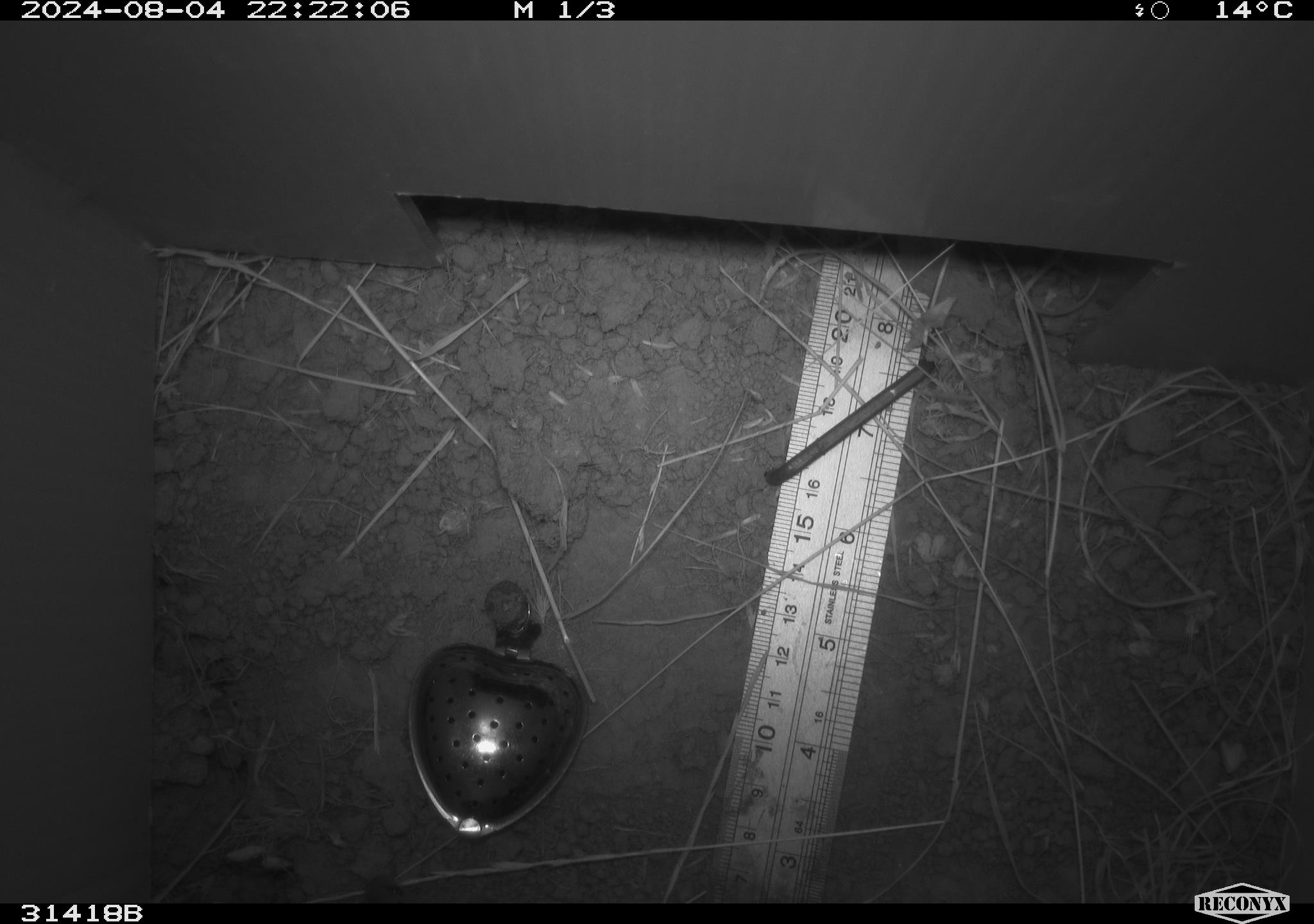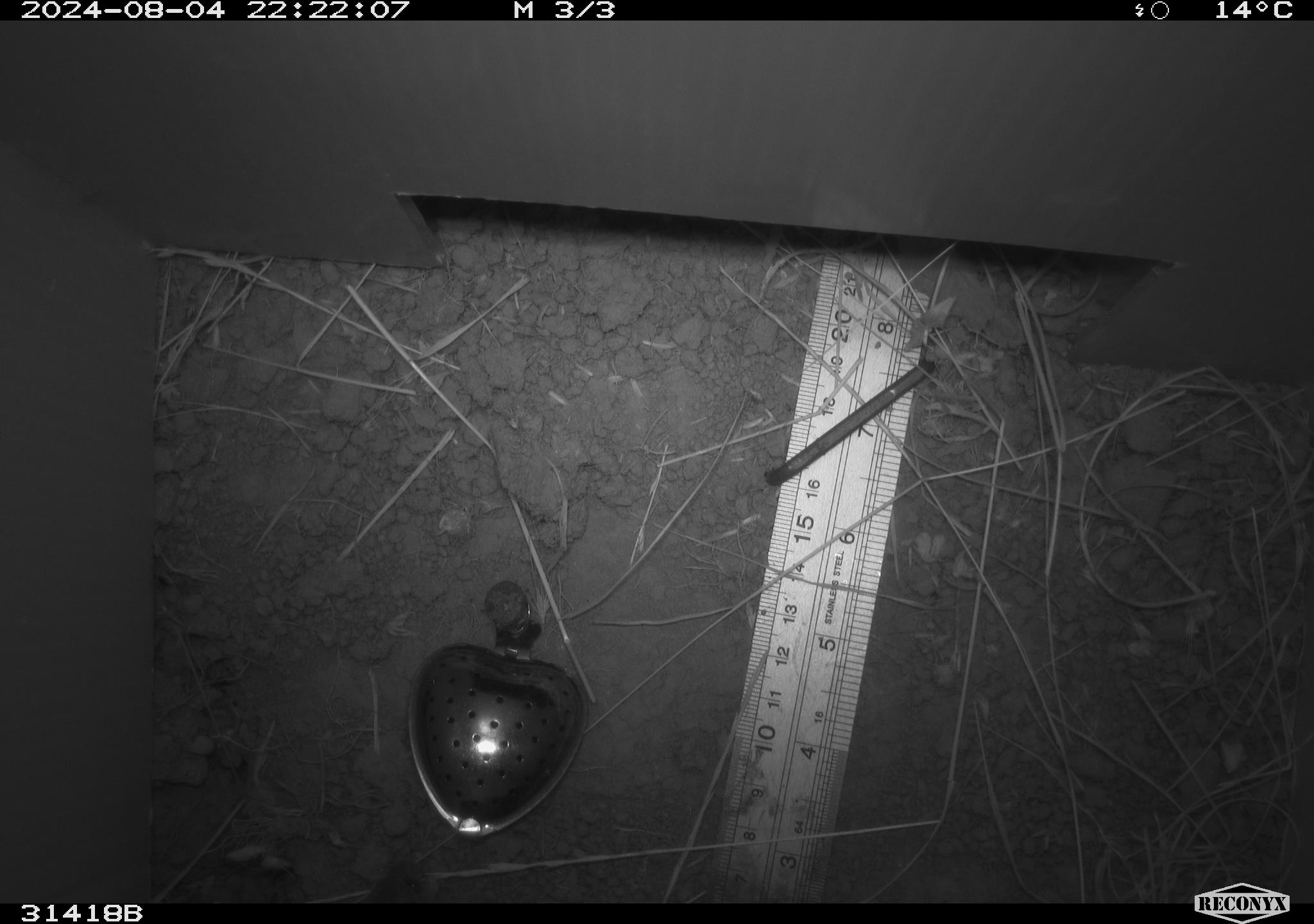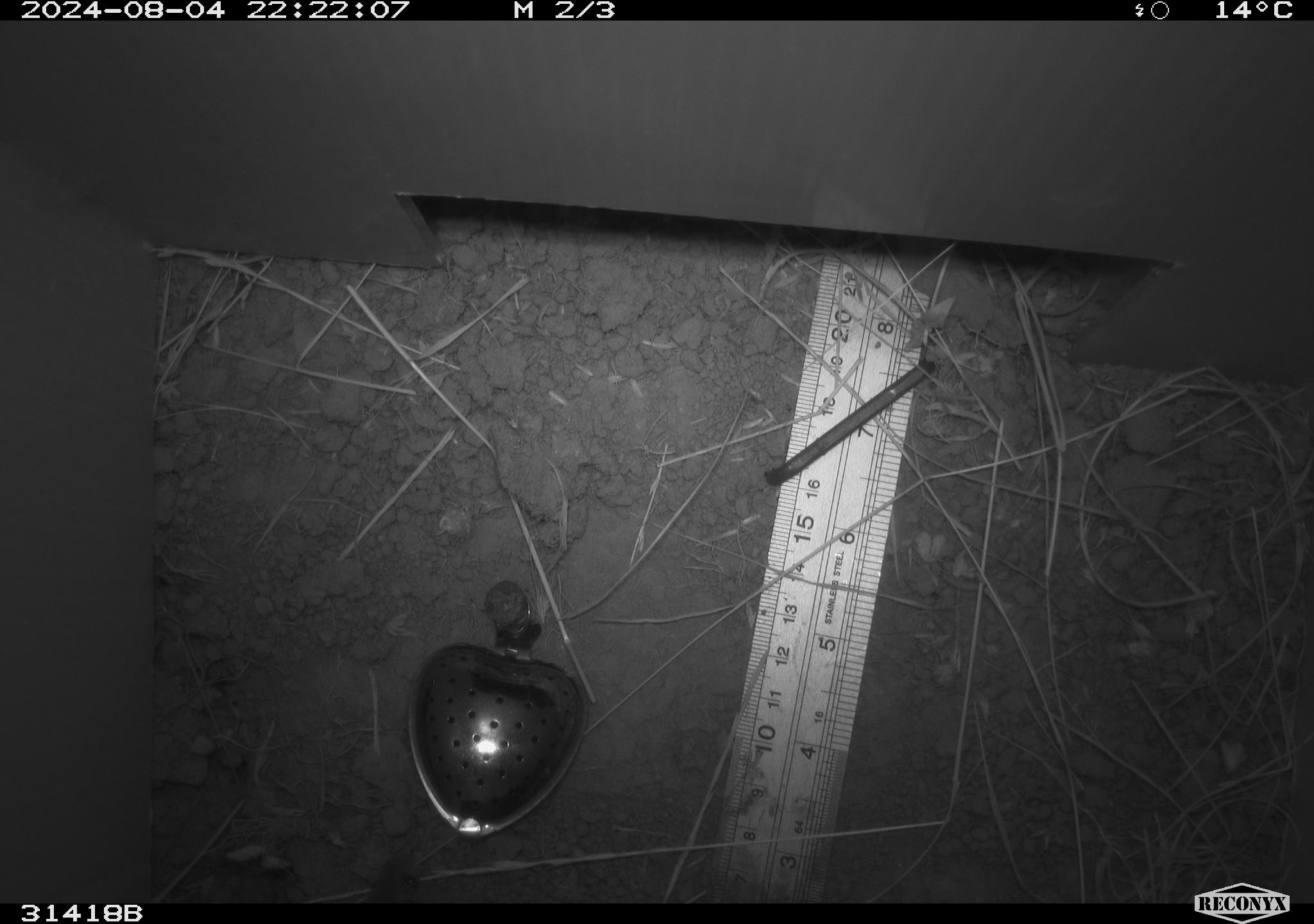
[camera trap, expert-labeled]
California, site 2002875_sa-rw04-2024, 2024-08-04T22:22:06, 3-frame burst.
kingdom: Animalia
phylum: Chordata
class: Mammalia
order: Rodentia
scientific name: Rodentia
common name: mouse species